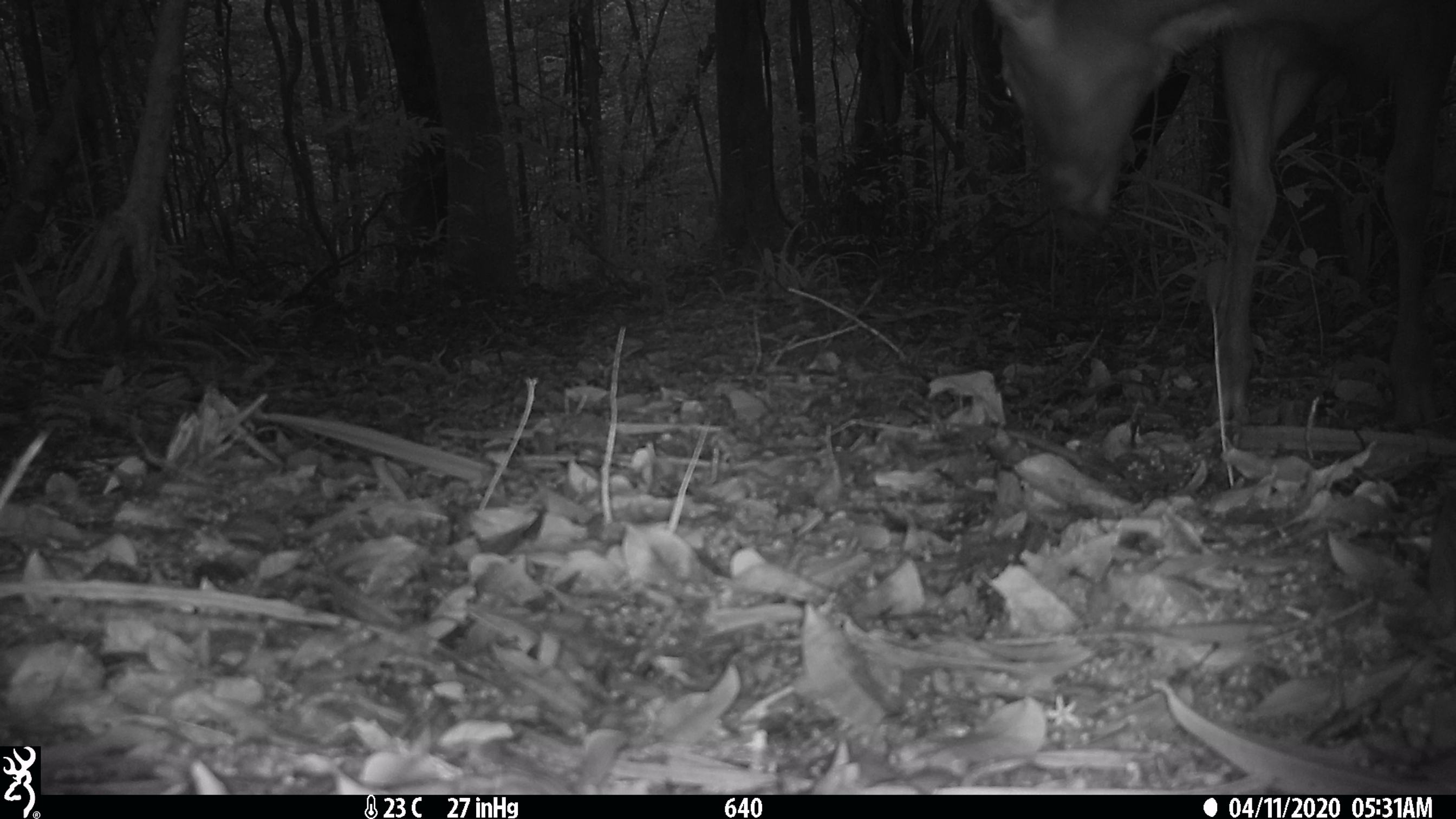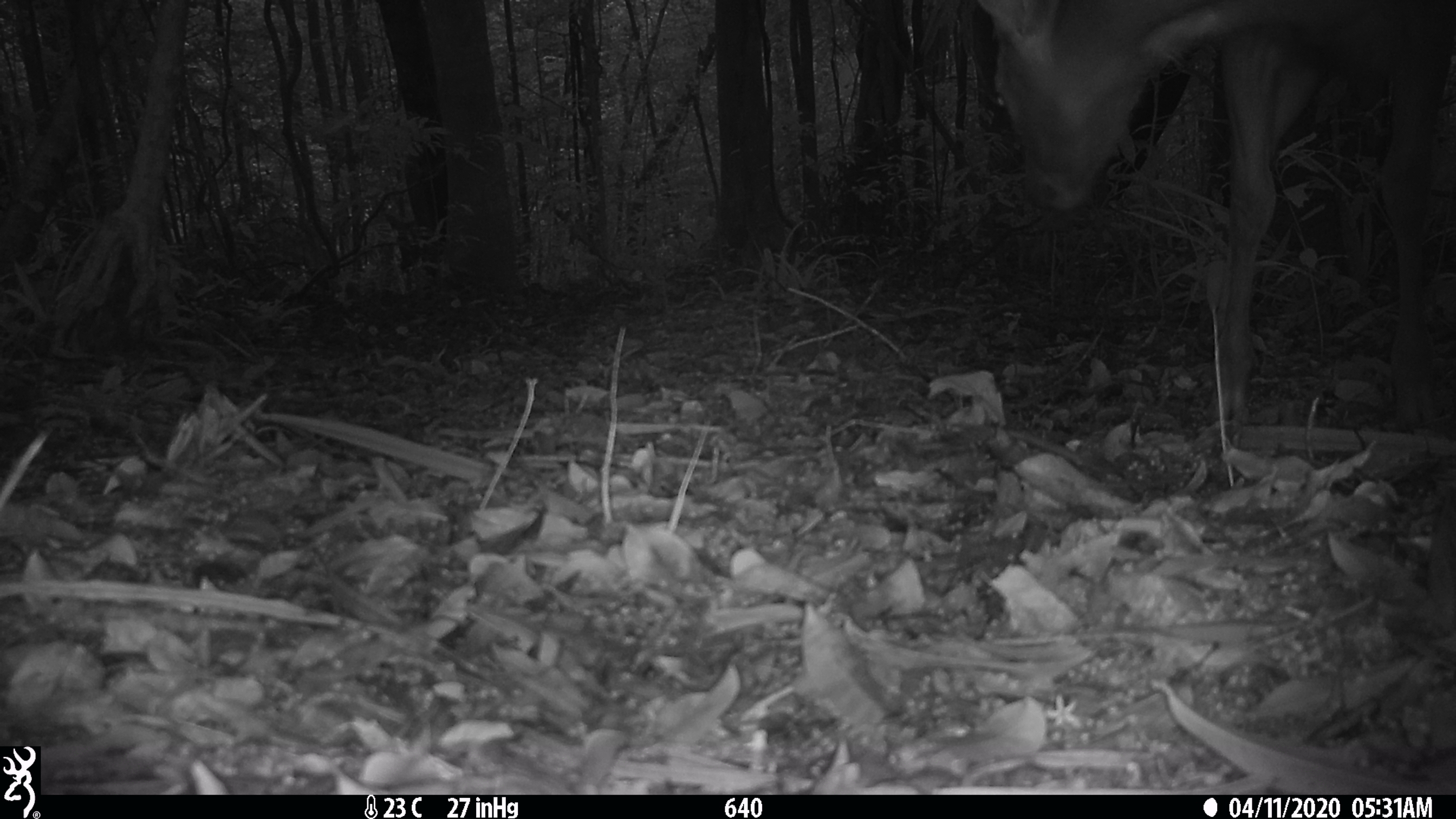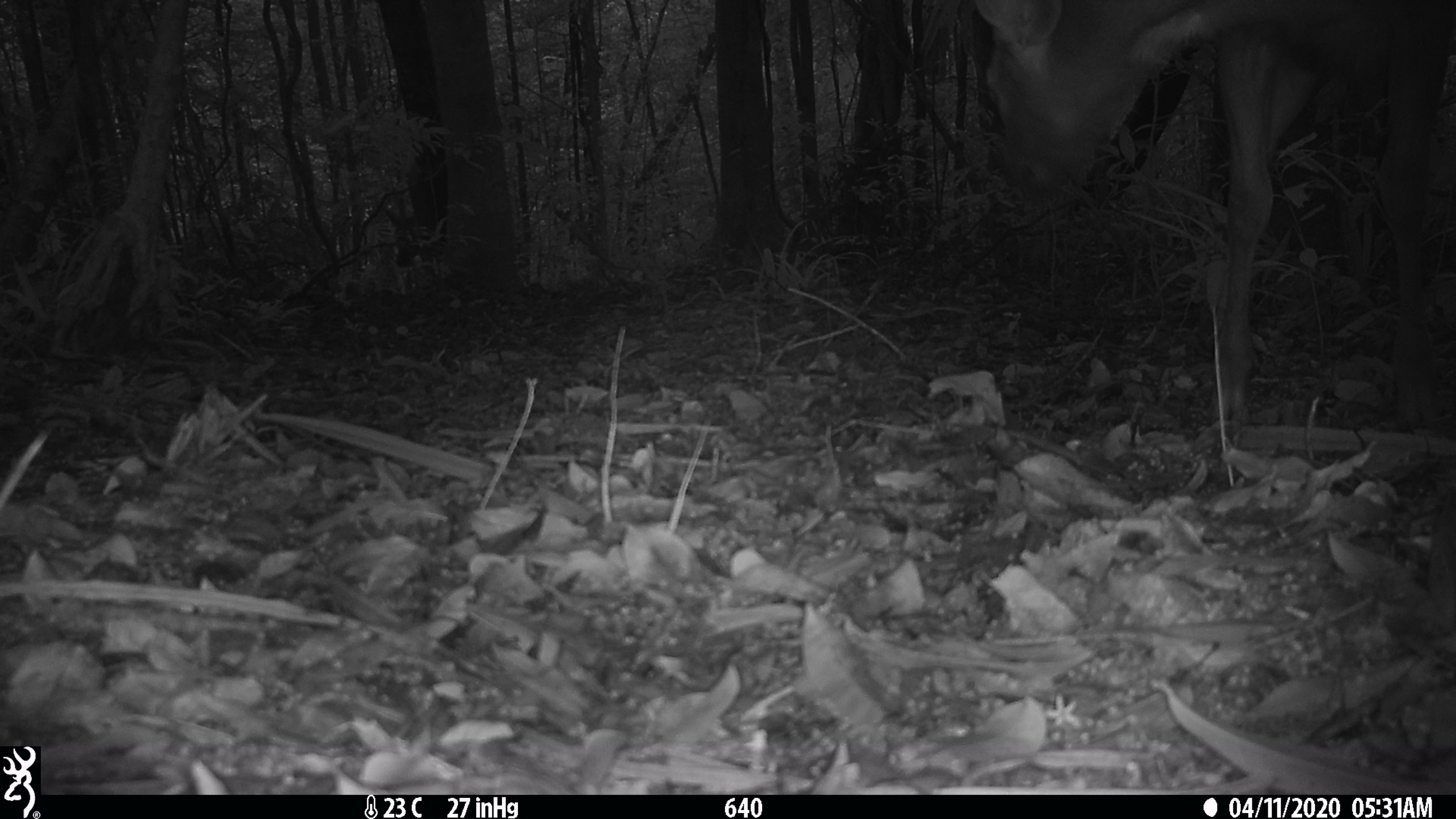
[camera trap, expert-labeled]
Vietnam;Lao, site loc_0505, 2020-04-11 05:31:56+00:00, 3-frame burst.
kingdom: Animalia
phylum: Chordata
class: Mammalia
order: Artiodactyla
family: Cervidae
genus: Rusa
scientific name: Rusa unicolor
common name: sambar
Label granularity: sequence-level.